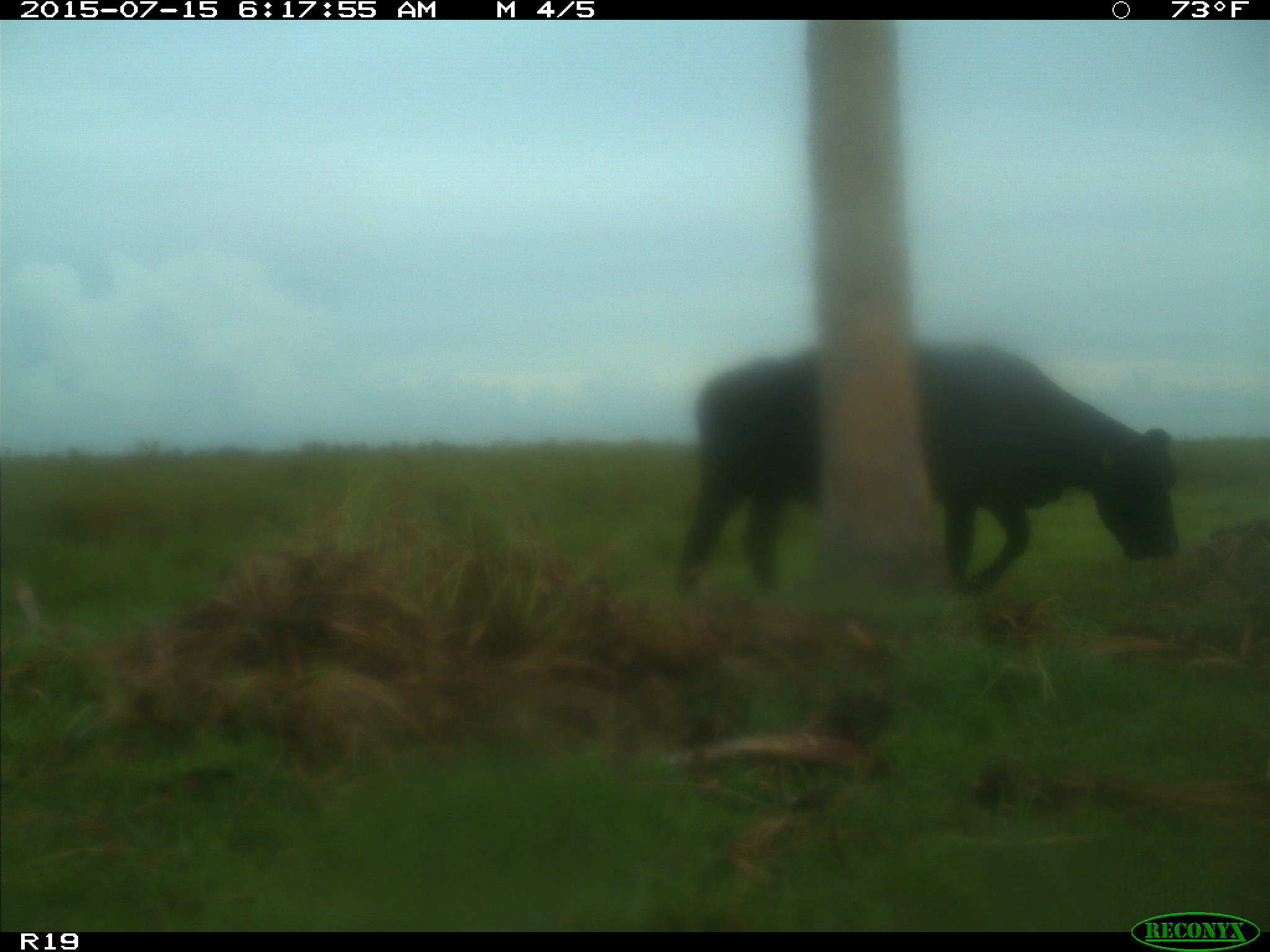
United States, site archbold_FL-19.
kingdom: Animalia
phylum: Chordata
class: Mammalia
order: Artiodactyla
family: Bovidae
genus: Bos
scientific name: Bos taurus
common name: domestic cow